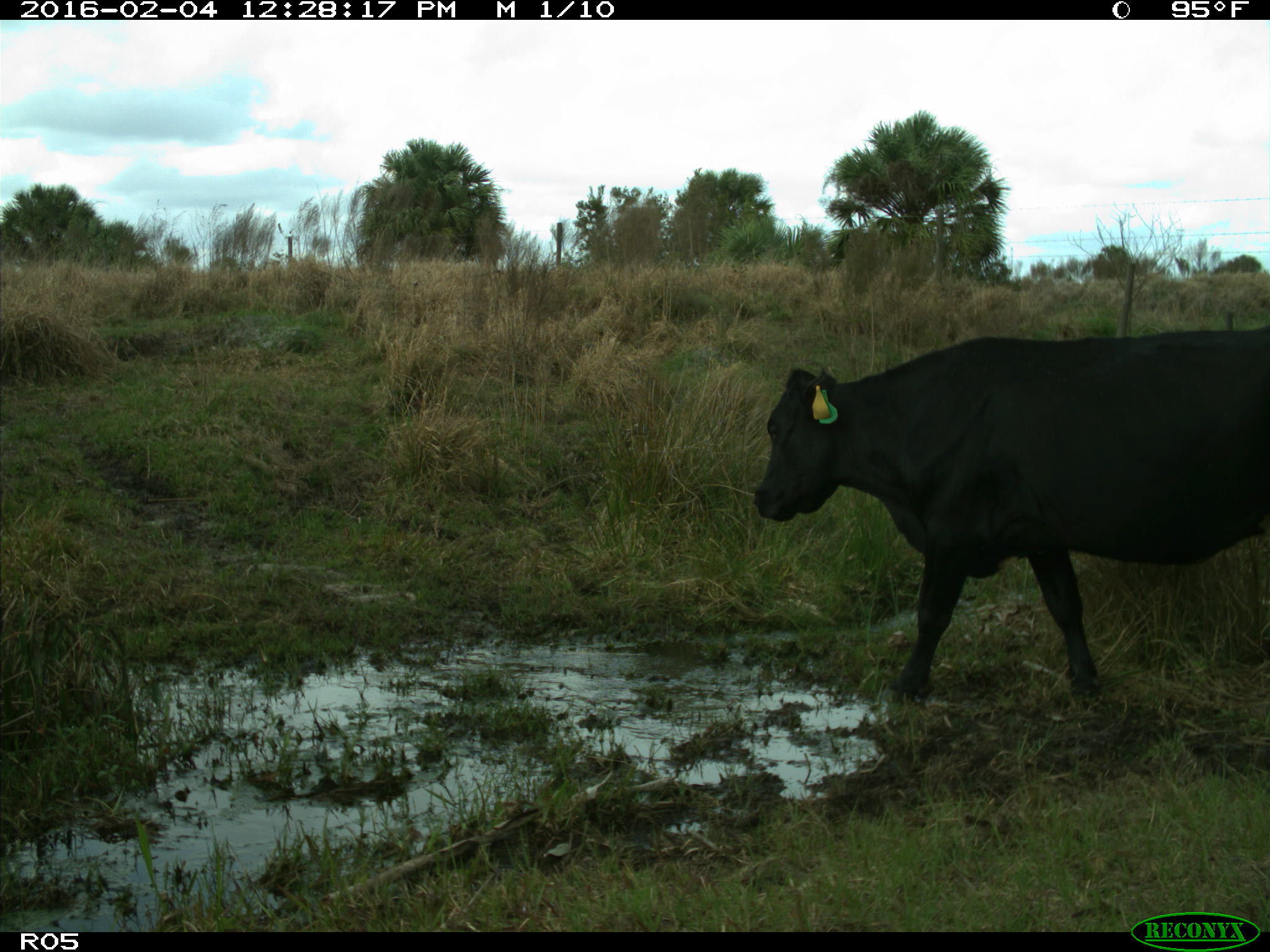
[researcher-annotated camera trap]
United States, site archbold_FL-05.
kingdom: Animalia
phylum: Chordata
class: Mammalia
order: Artiodactyla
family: Bovidae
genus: Bos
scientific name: Bos taurus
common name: domestic cow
Bos taurus (domestic cow).